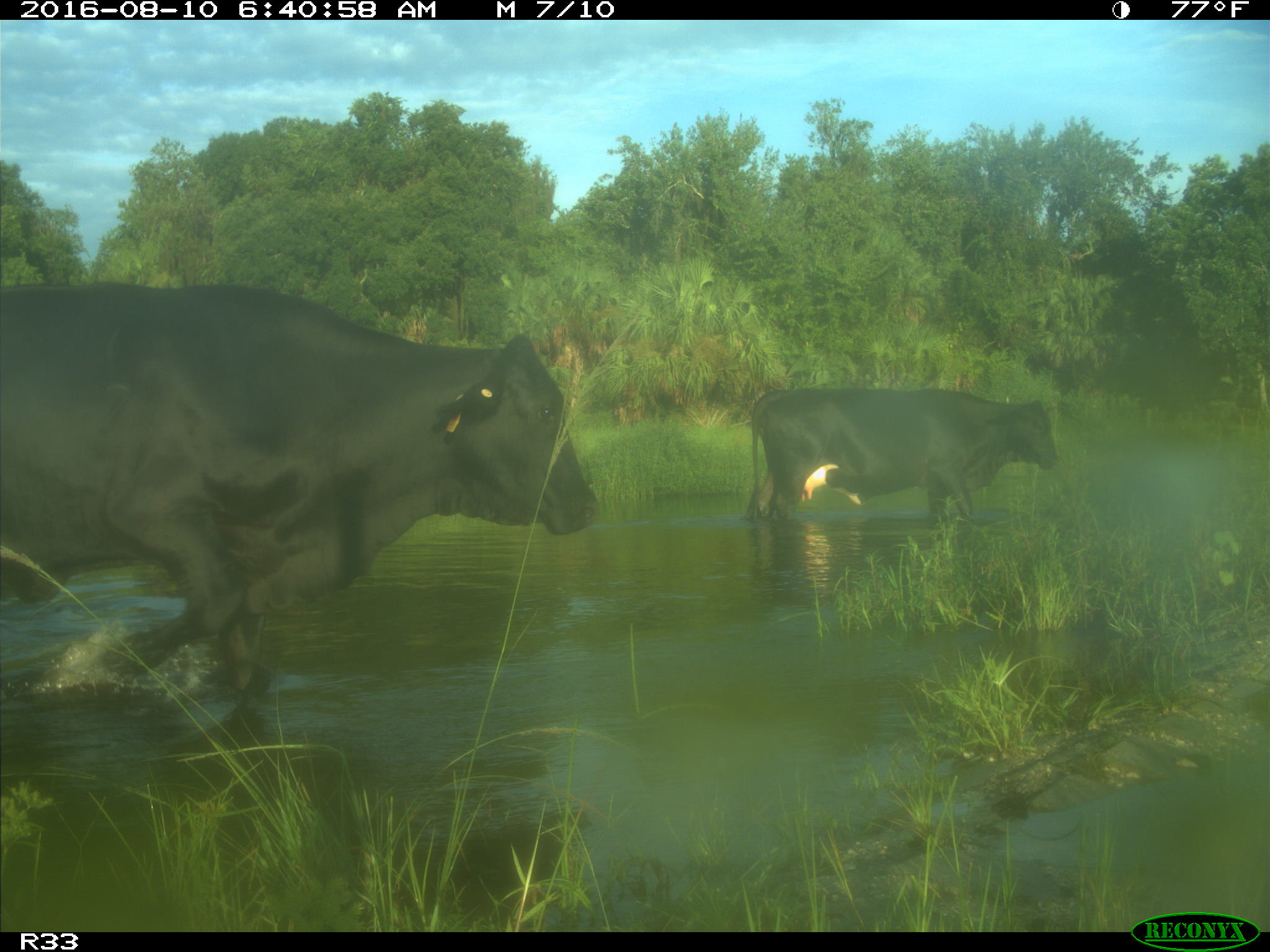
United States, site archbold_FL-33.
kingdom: Animalia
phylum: Chordata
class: Mammalia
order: Artiodactyla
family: Bovidae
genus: Bos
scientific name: Bos taurus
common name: domestic cow